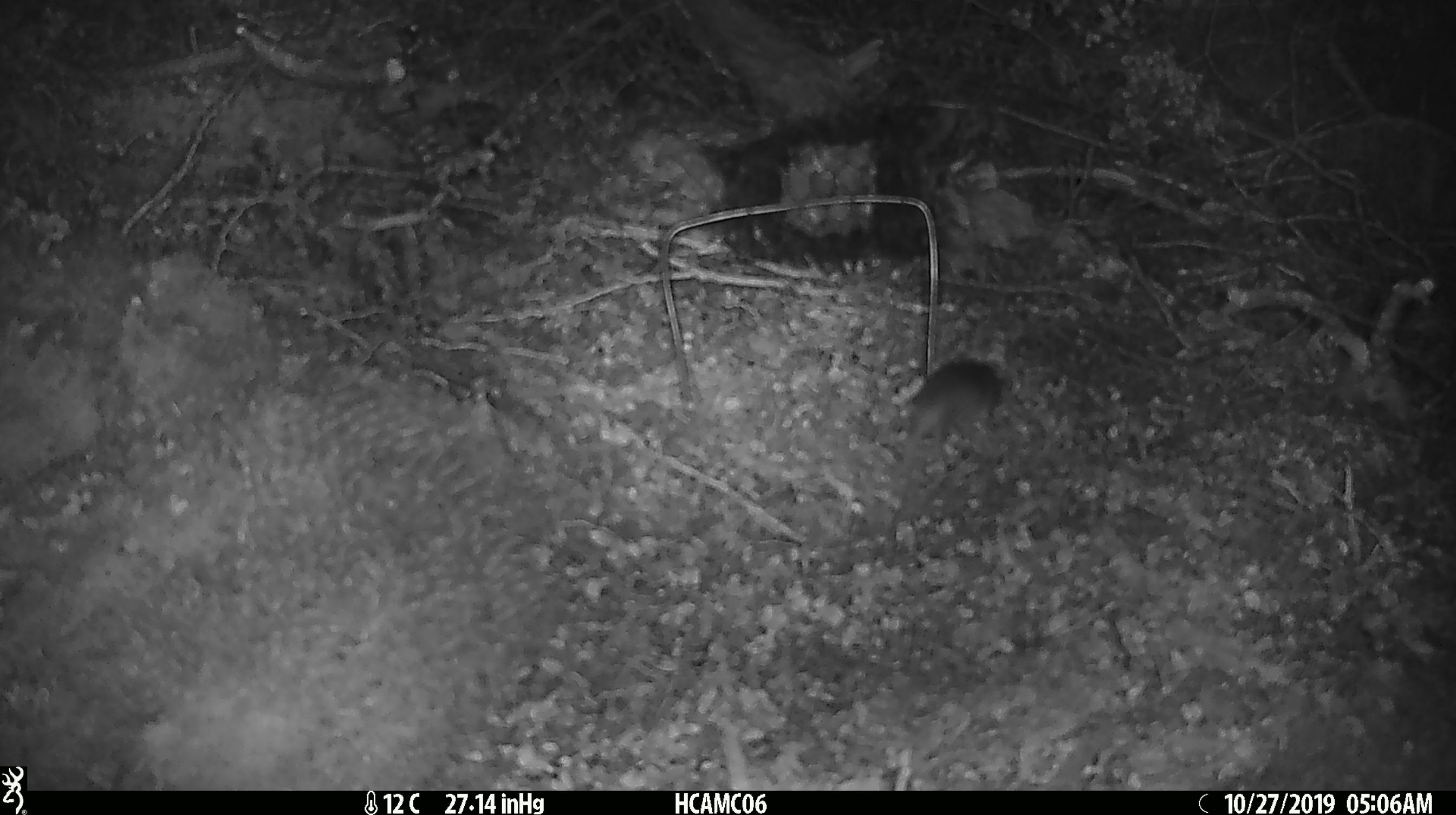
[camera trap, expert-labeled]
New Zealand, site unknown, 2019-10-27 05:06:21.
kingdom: Animalia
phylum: Chordata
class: Mammalia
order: Rodentia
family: Muridae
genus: Mus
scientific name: Mus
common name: mouse